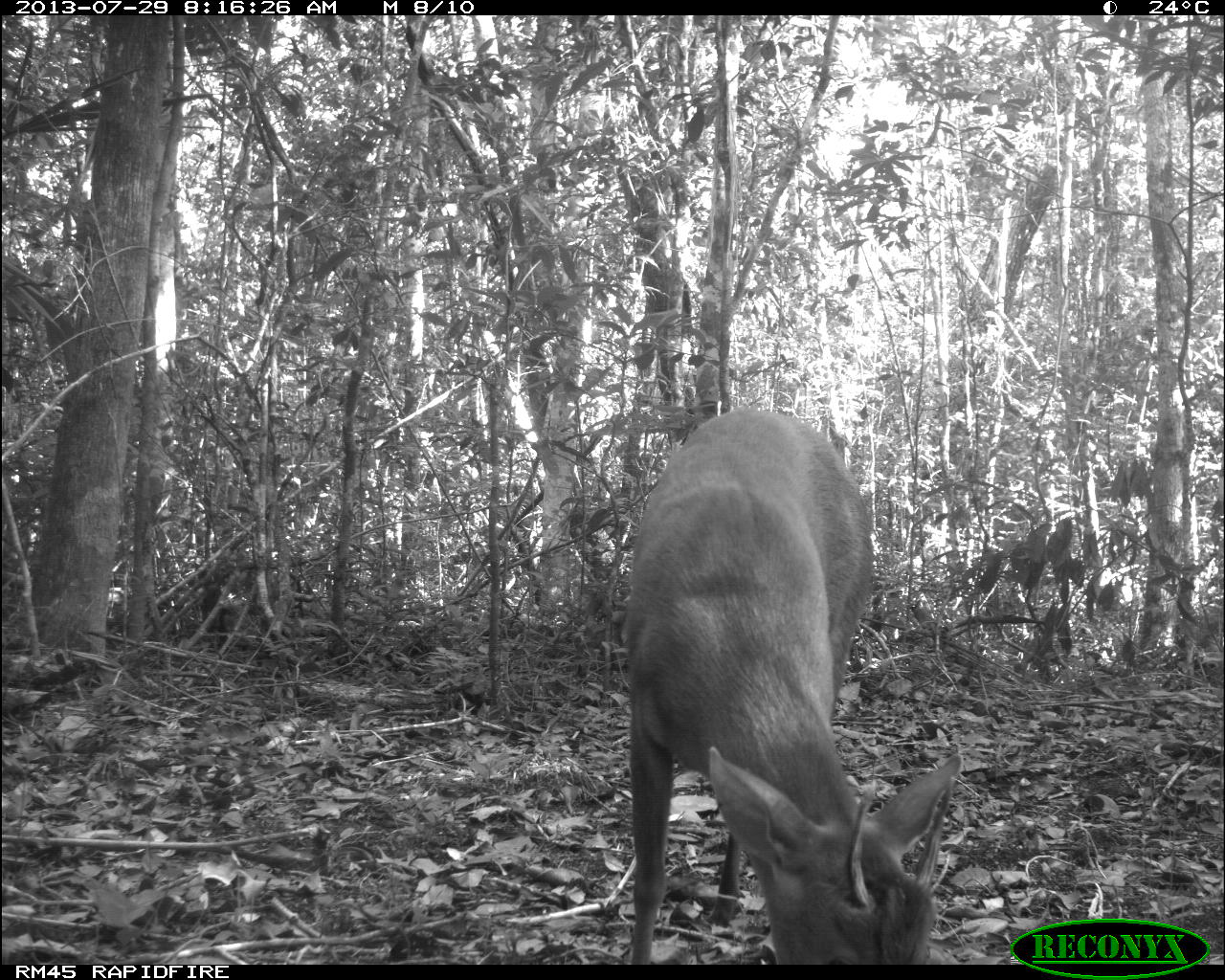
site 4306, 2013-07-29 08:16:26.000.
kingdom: Animalia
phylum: Chordata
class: Mammalia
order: Artiodactyla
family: Cervidae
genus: Mazama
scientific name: Mazama temama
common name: central american red brocket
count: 1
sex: male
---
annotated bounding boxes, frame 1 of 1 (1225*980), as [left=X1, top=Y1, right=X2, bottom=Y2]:
mazama temama: [left=619, top=407, right=964, bottom=964]